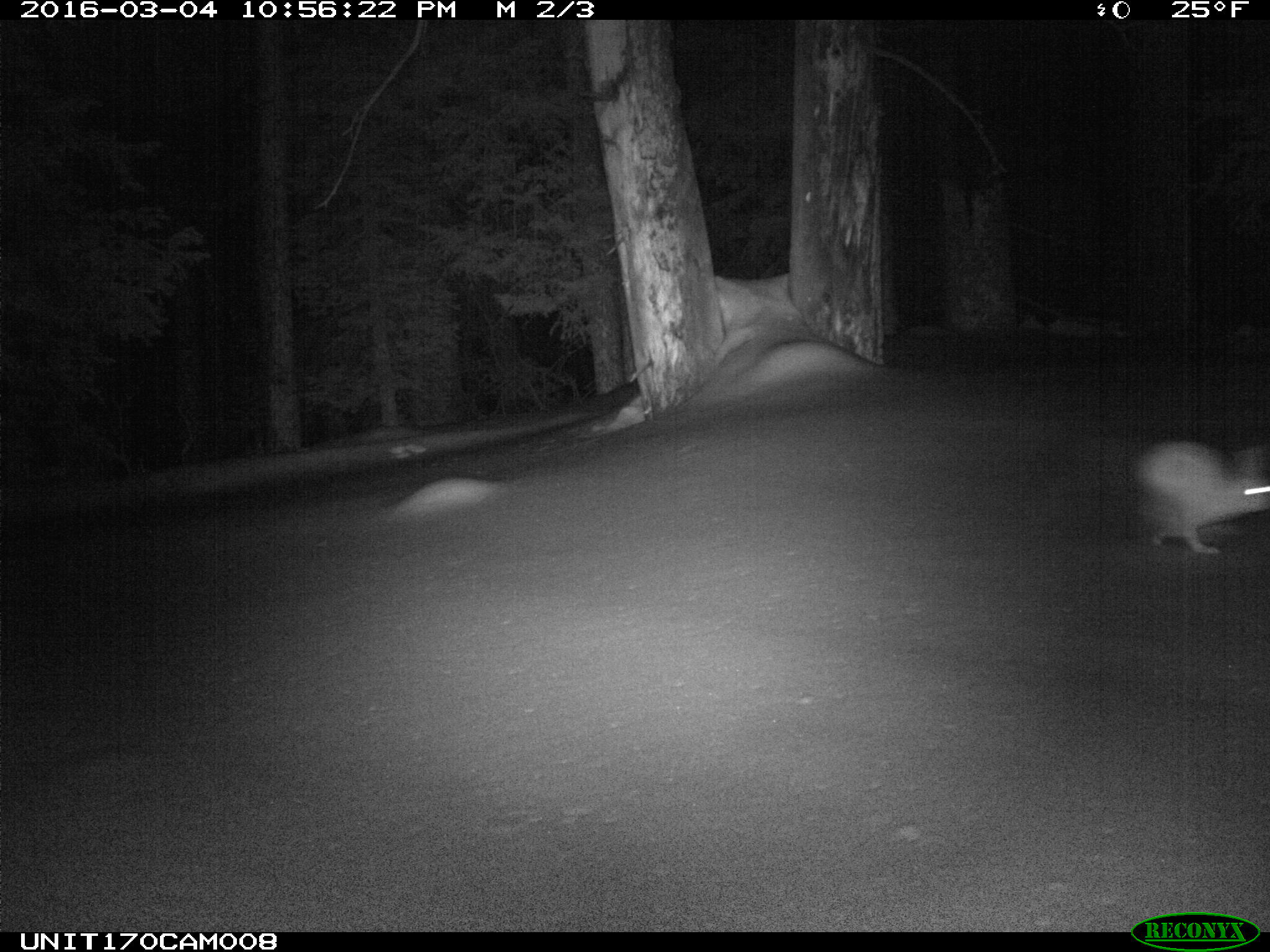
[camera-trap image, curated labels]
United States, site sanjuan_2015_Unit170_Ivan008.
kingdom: Animalia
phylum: Chordata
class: Mammalia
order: Lagomorpha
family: Leporidae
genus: Lepus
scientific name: Lepus americanus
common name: snowshoe hare